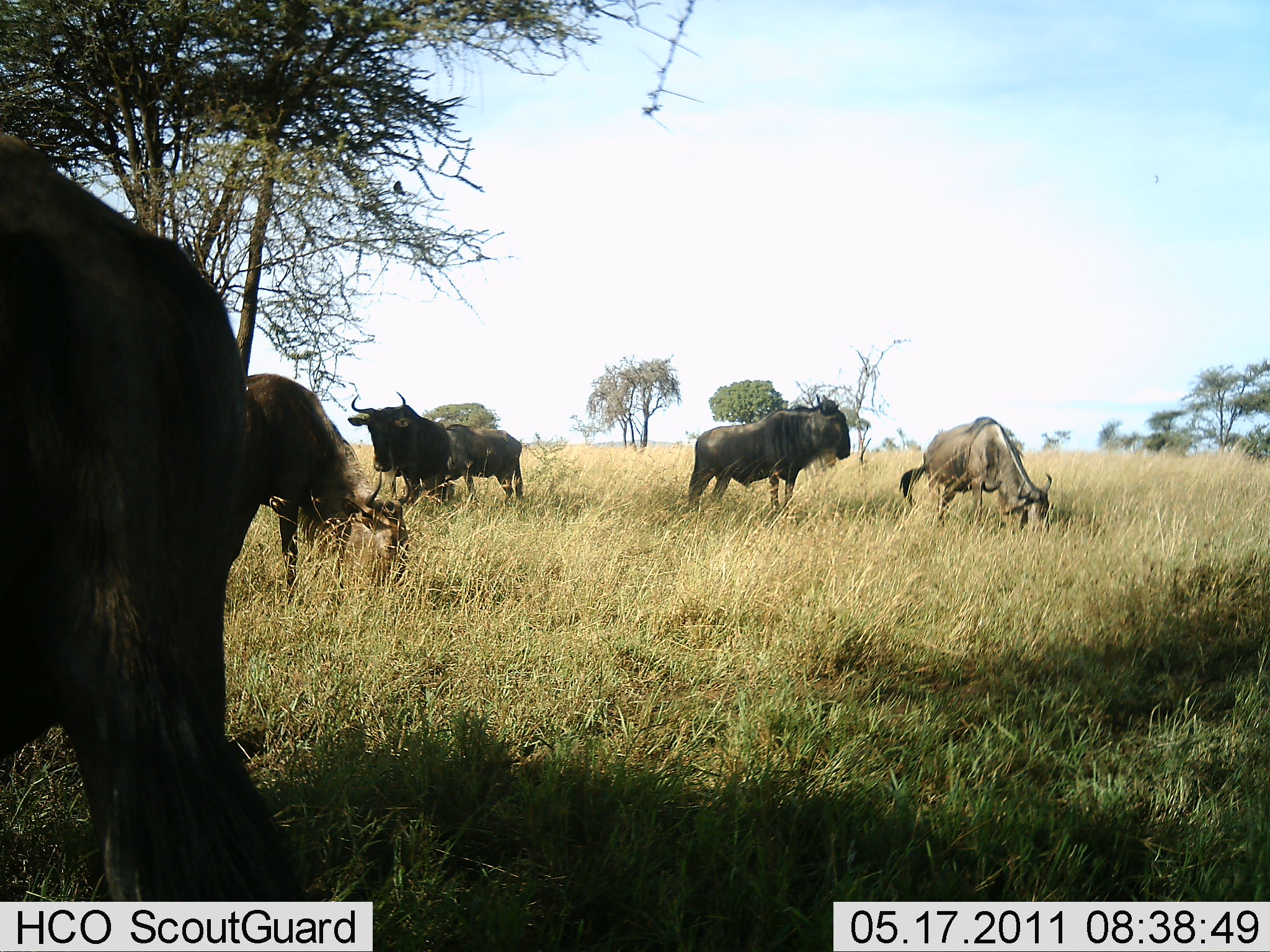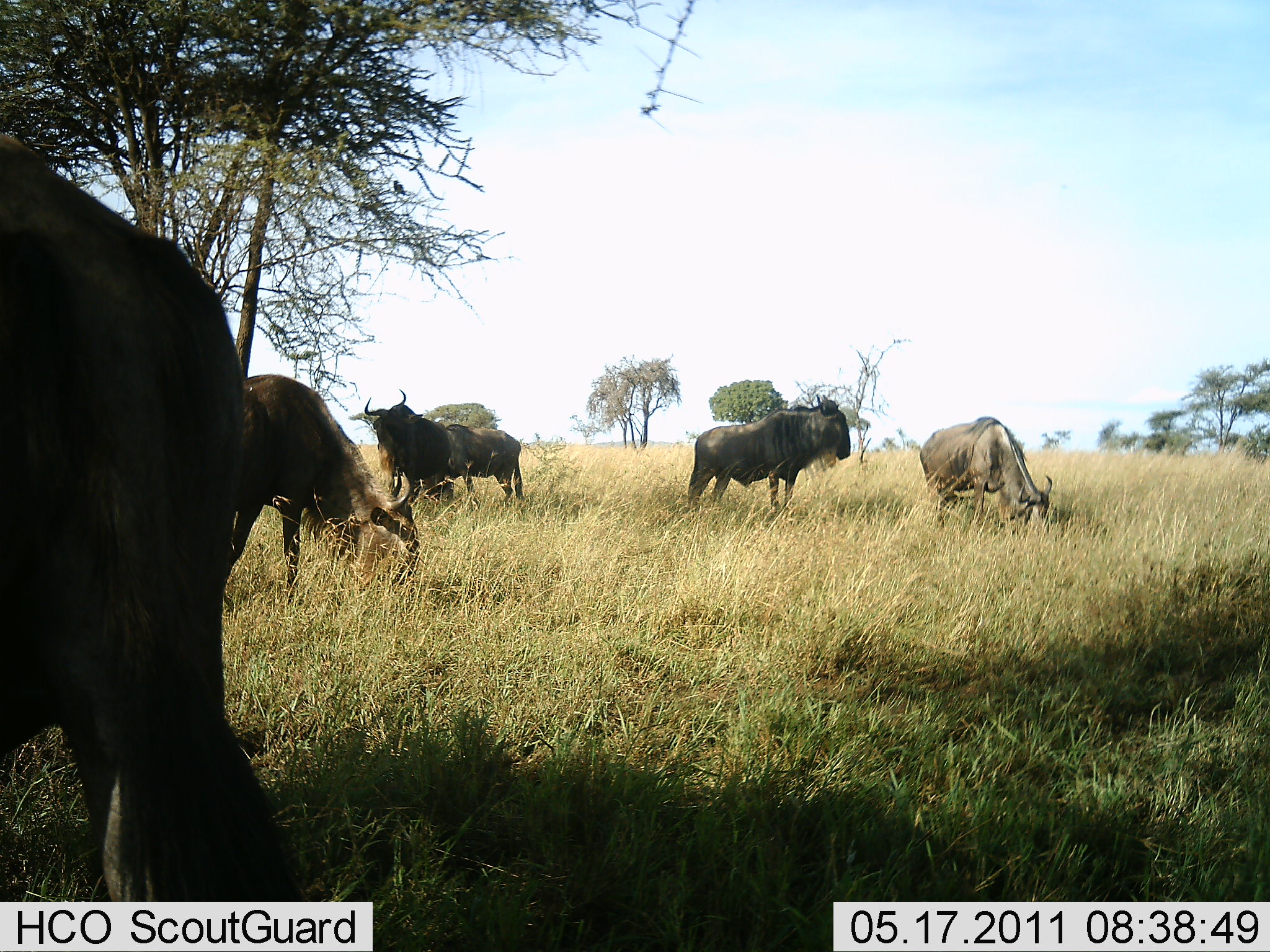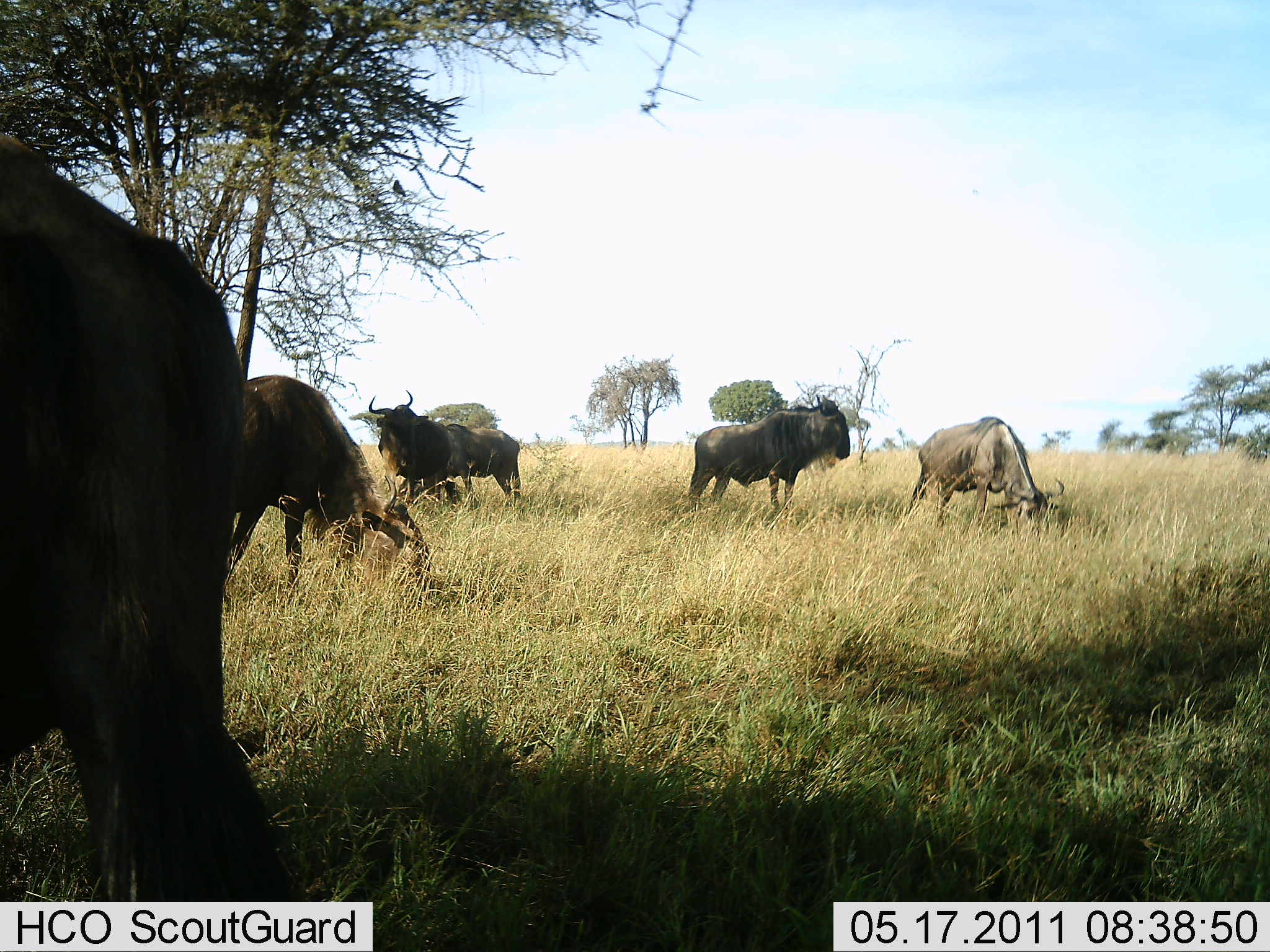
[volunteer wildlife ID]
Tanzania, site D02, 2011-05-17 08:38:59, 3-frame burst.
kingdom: Animalia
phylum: Chordata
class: Mammalia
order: Artiodactyla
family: Bovidae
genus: Connochaetes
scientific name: Connochaetes taurinus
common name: blue wildebeest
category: wildebeest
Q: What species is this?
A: Wildebeest (blue wildebeest) (Connochaetes taurinus).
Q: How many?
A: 6.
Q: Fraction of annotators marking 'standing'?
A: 73%.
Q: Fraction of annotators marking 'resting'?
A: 0%.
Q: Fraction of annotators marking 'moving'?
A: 9%.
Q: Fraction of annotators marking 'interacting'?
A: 0%.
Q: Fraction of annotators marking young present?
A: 0%.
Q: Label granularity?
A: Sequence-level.